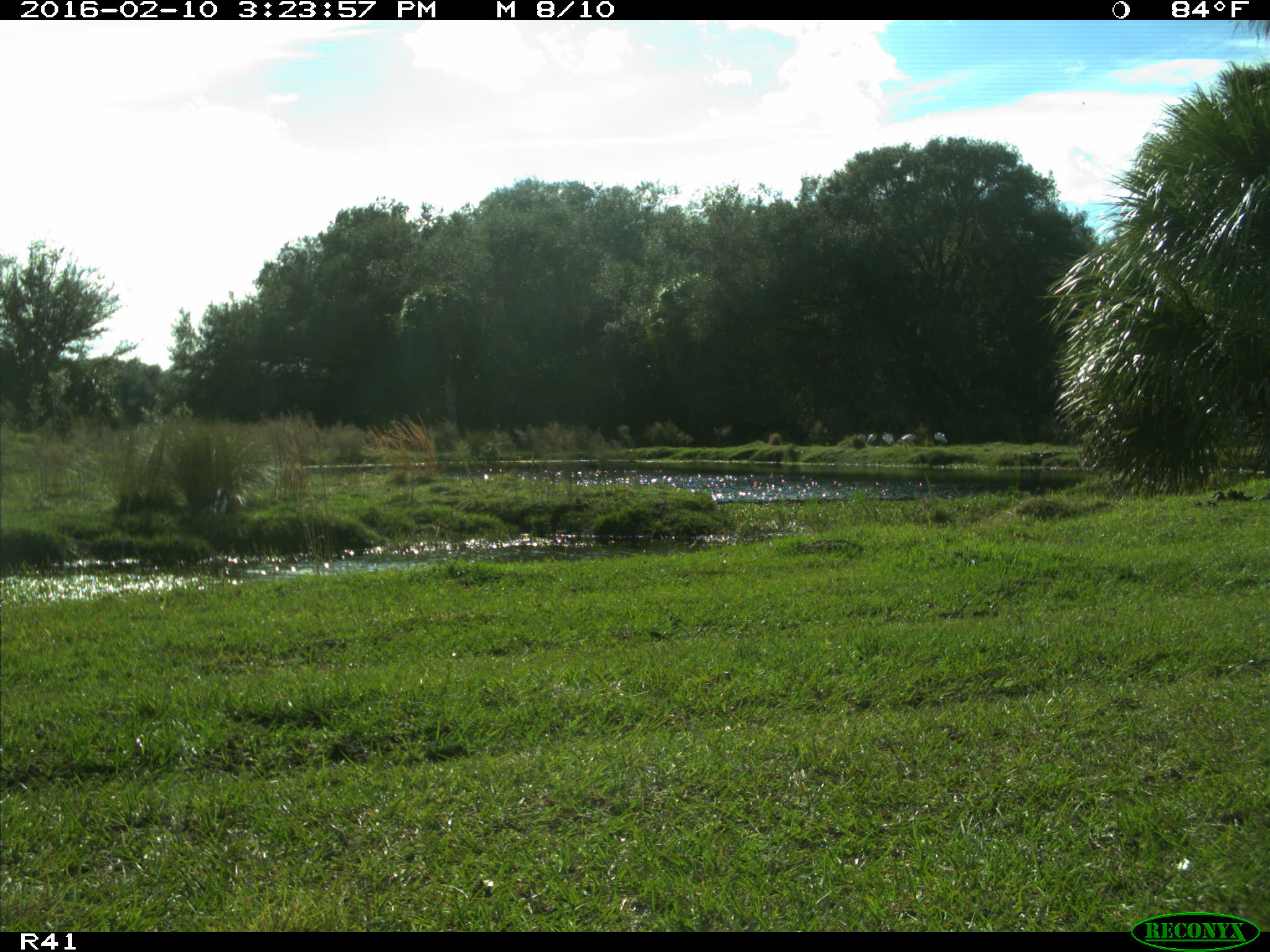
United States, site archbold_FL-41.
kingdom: Animalia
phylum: Chordata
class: Aves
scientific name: Aves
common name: birds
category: unidentified bird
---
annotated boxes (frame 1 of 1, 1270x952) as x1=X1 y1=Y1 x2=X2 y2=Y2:
animal: x1=896 y1=432 x2=918 y2=453; x1=932 y1=430 x2=949 y2=446; x1=881 y1=431 x2=895 y2=447; x1=866 y1=432 x2=878 y2=446